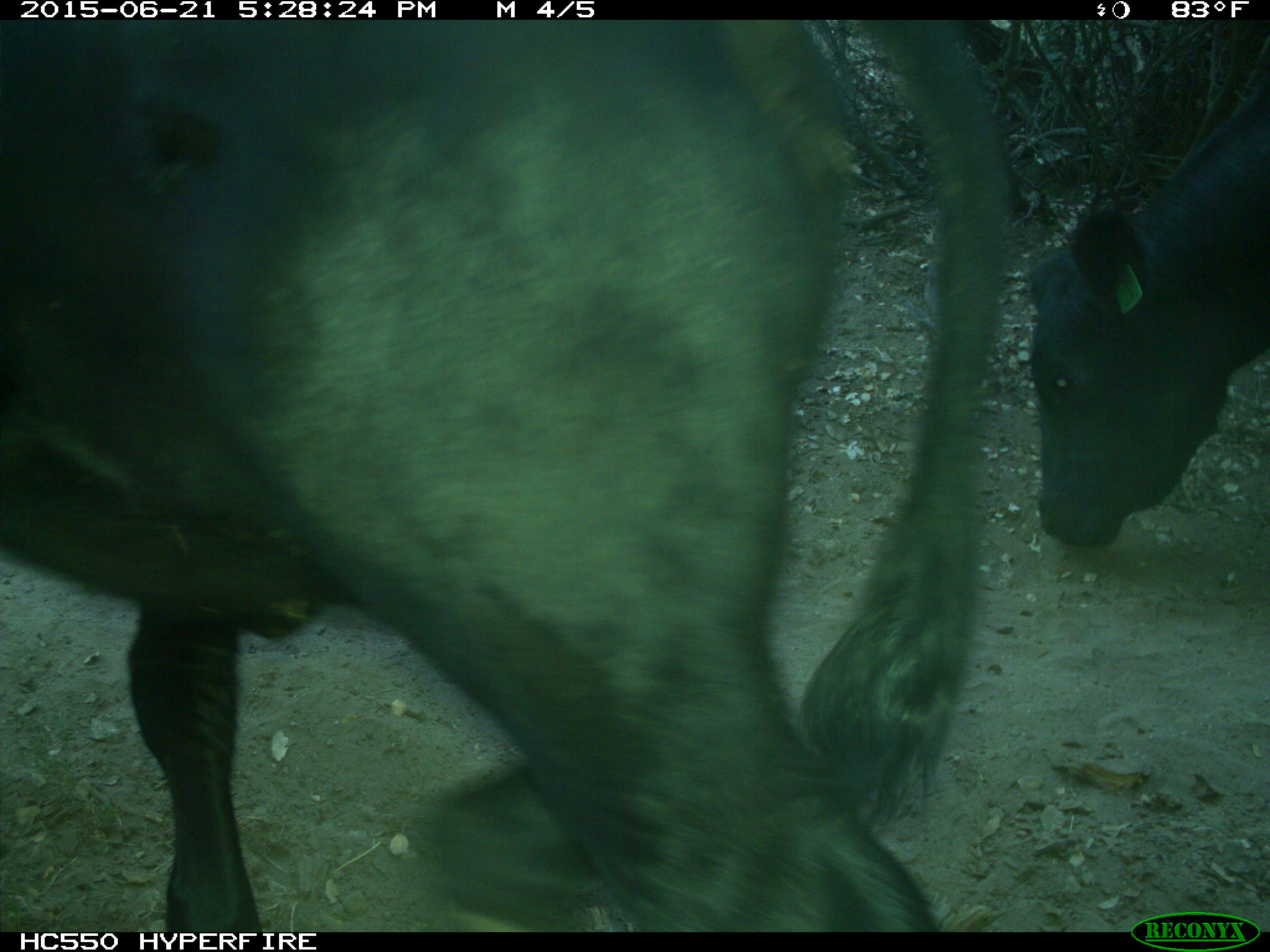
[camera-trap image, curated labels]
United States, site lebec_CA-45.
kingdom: Animalia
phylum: Chordata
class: Mammalia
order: Artiodactyla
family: Bovidae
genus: Bos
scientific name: Bos taurus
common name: domestic cow